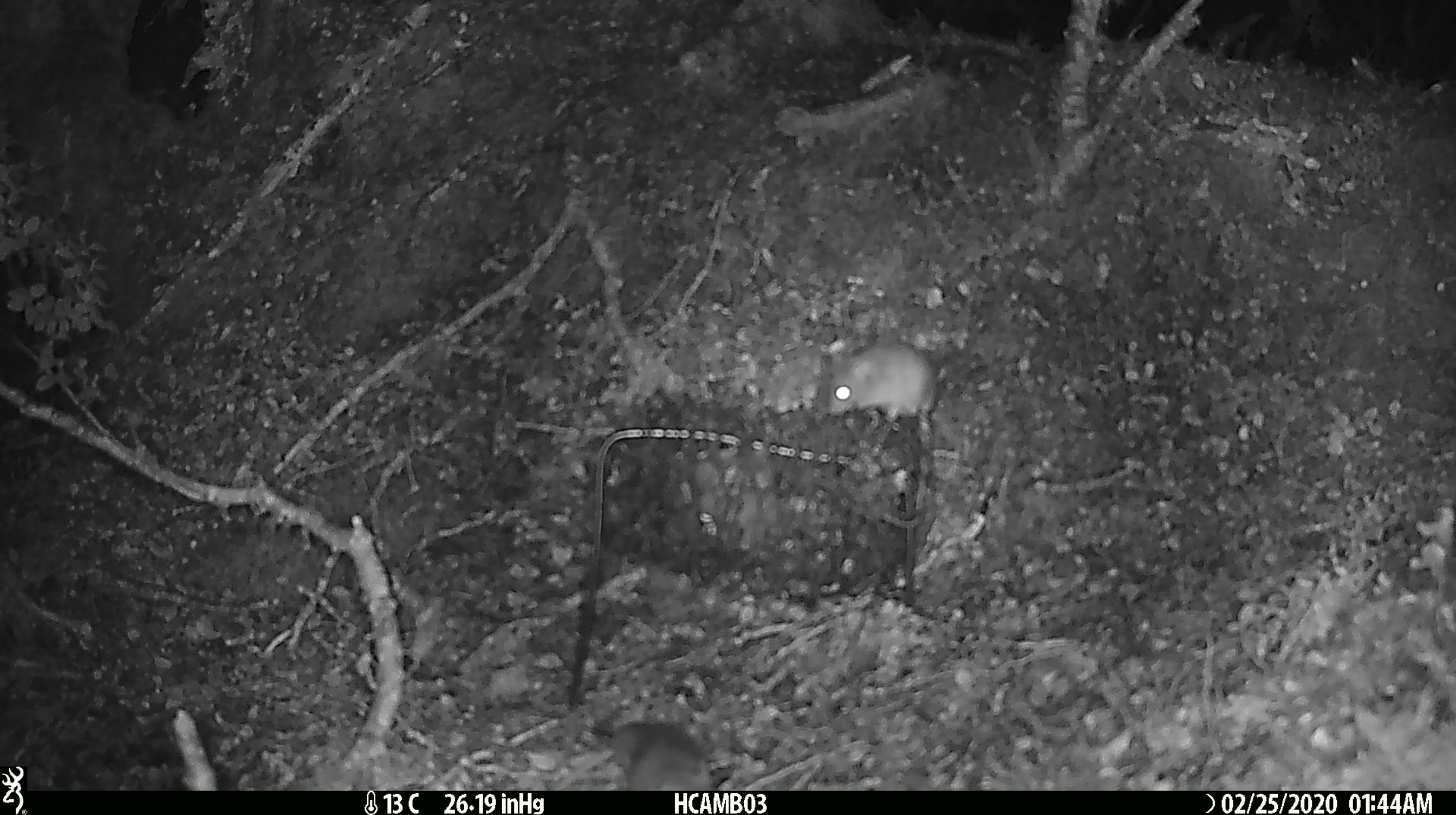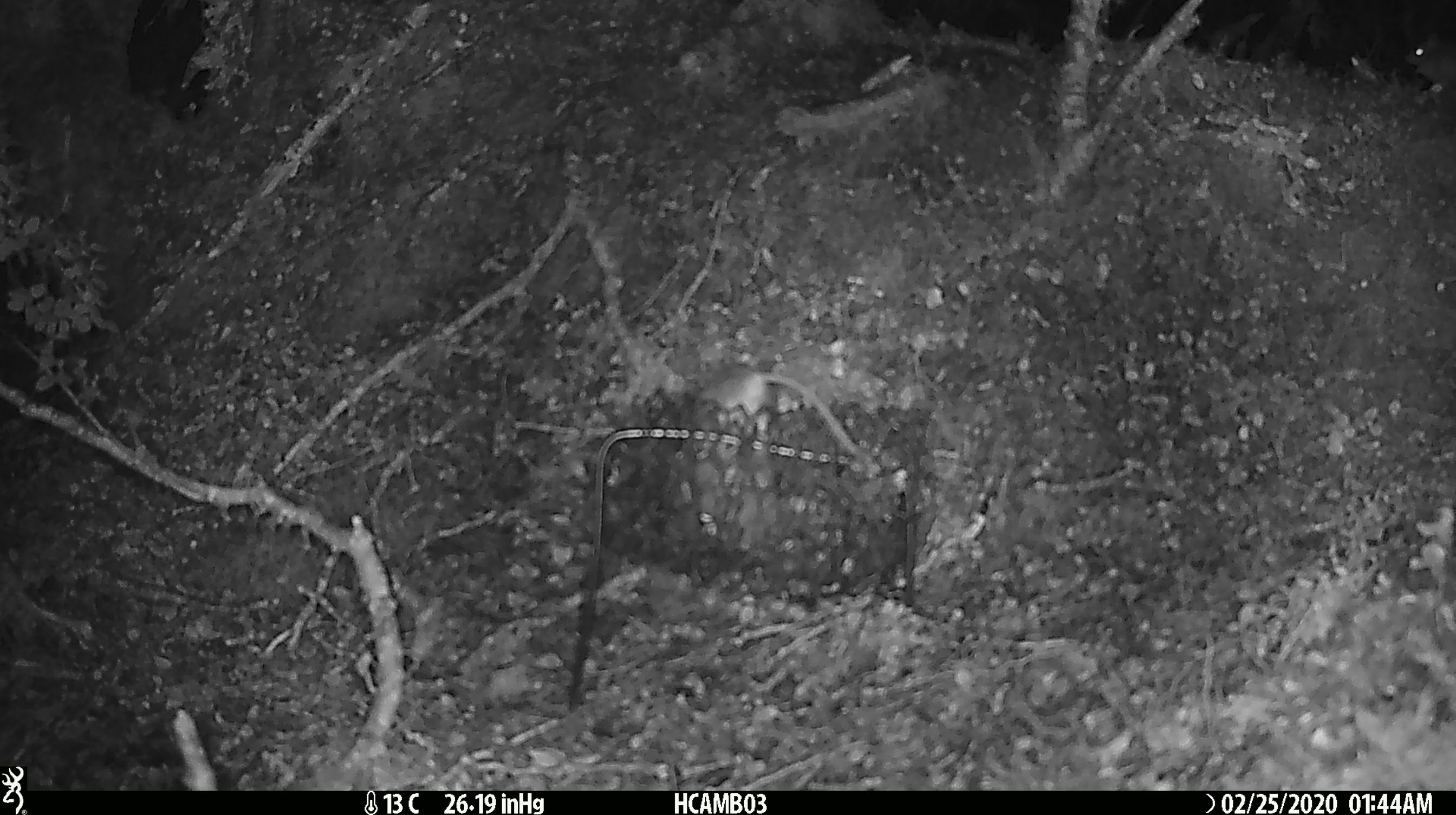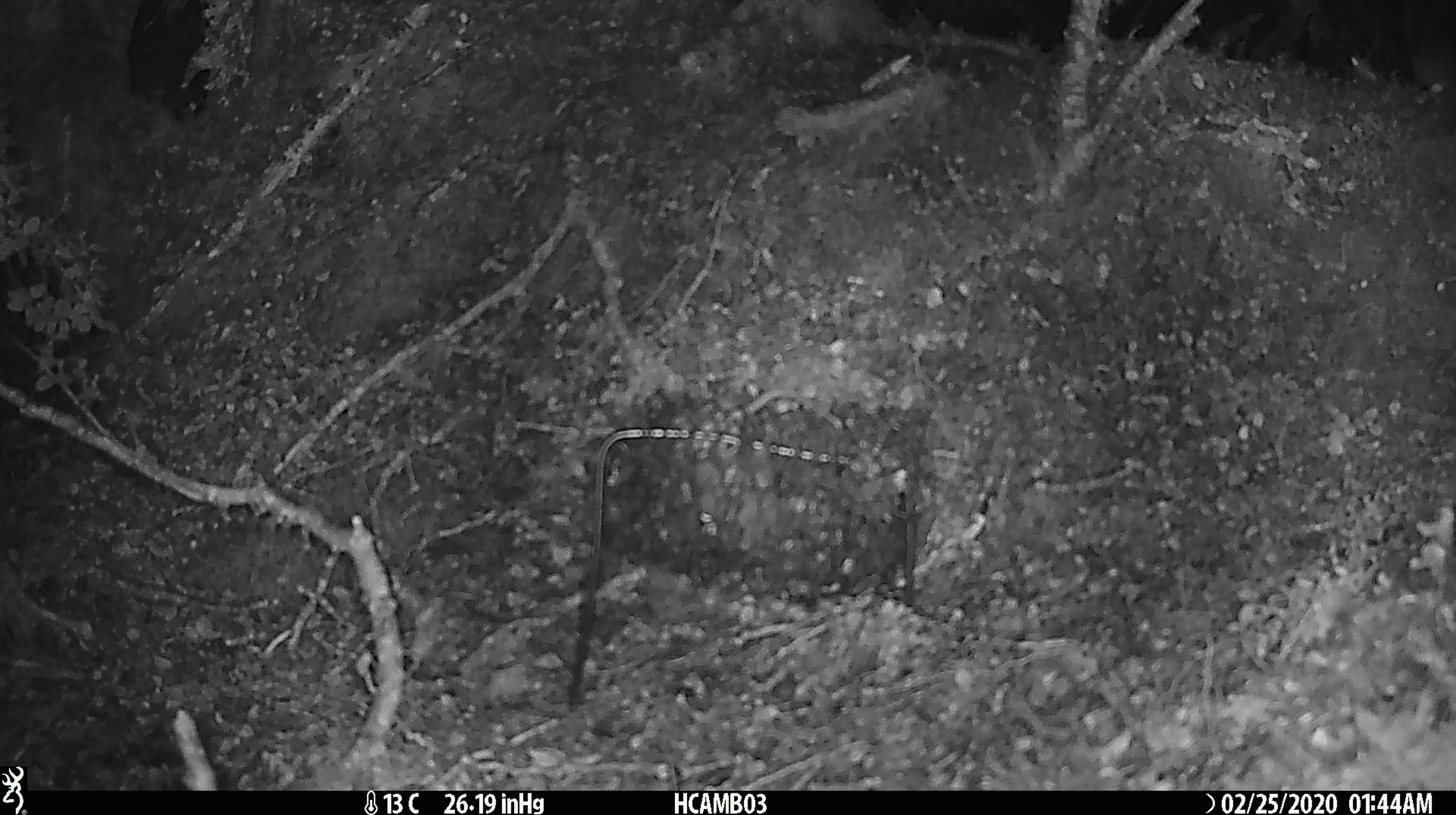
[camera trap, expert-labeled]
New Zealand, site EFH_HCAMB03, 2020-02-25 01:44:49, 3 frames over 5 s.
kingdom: Animalia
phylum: Chordata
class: Mammalia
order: Rodentia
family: Muridae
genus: Mus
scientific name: Mus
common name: mouse